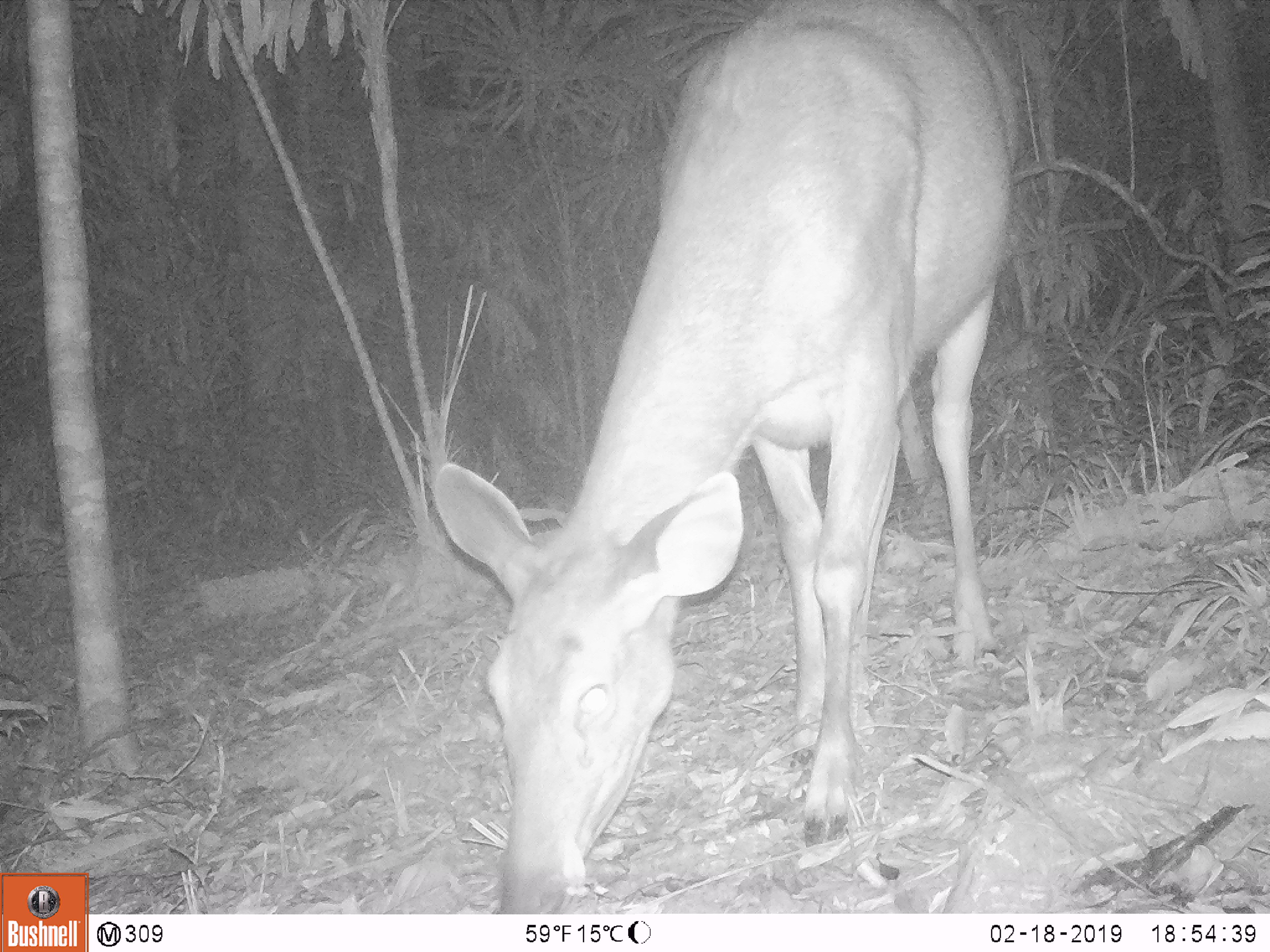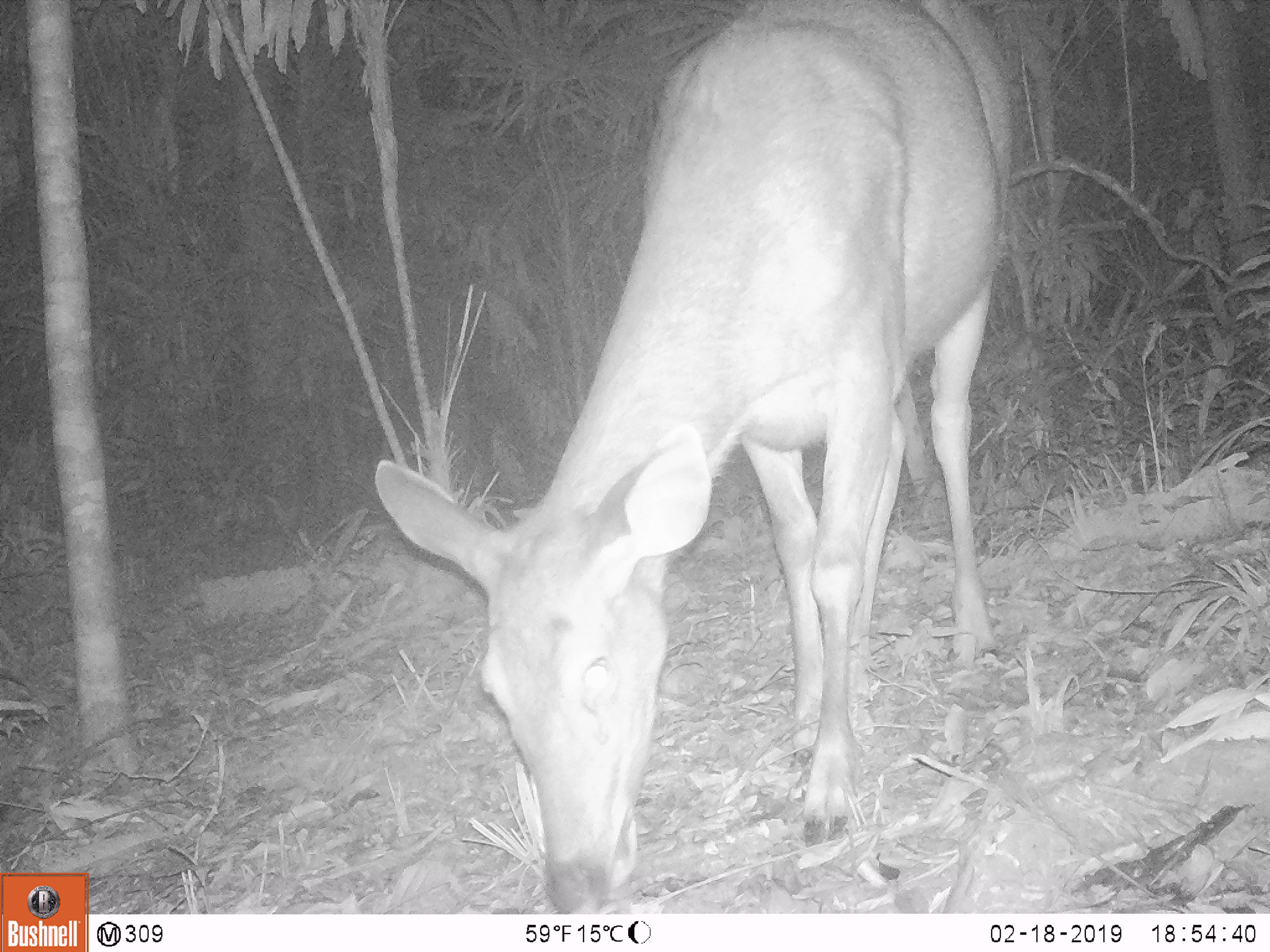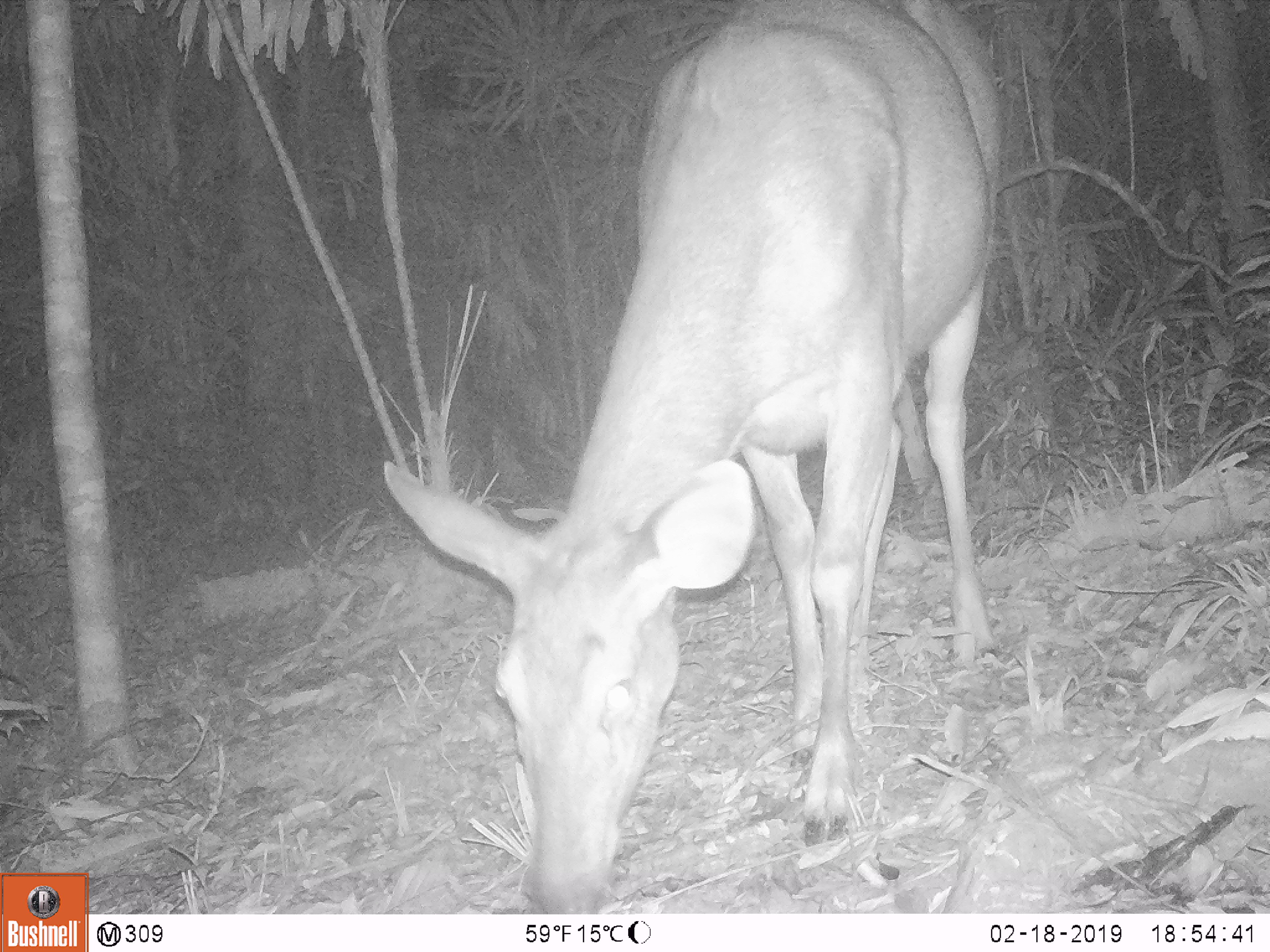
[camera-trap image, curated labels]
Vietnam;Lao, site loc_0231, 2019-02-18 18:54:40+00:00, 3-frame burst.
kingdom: Animalia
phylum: Chordata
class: Mammalia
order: Artiodactyla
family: Cervidae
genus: Rusa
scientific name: Rusa unicolor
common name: sambar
Sambar (Rusa unicolor). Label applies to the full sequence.